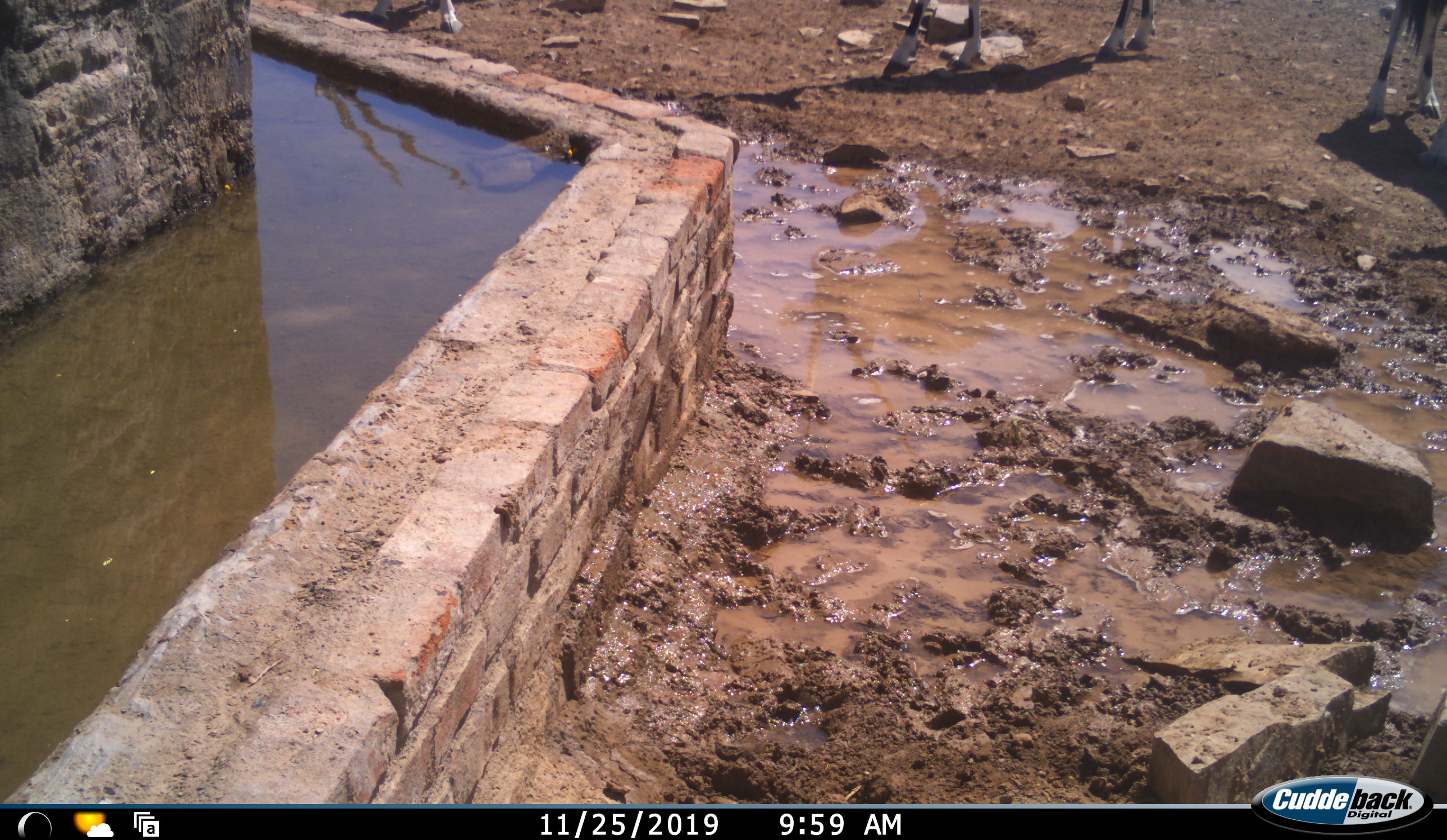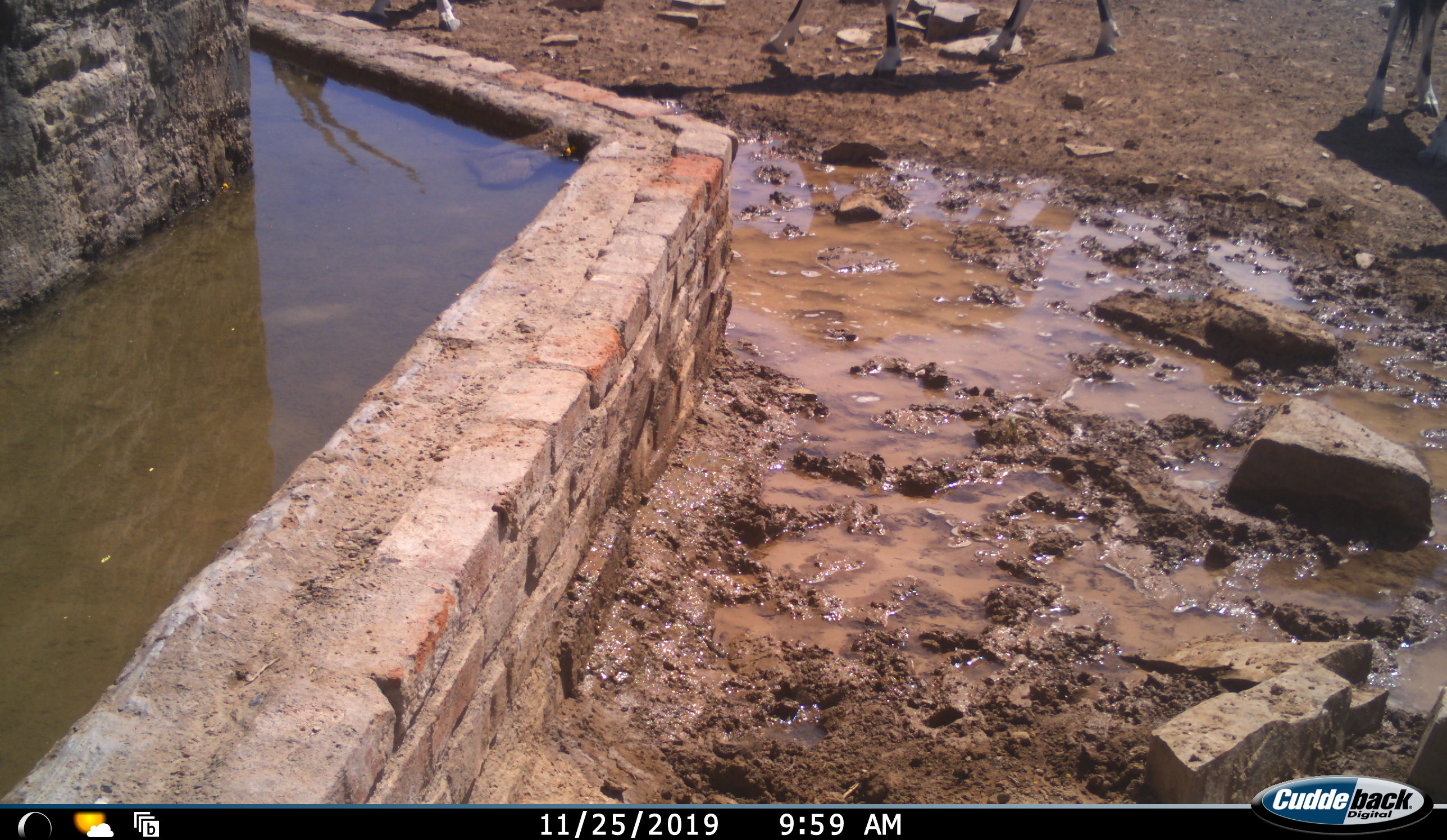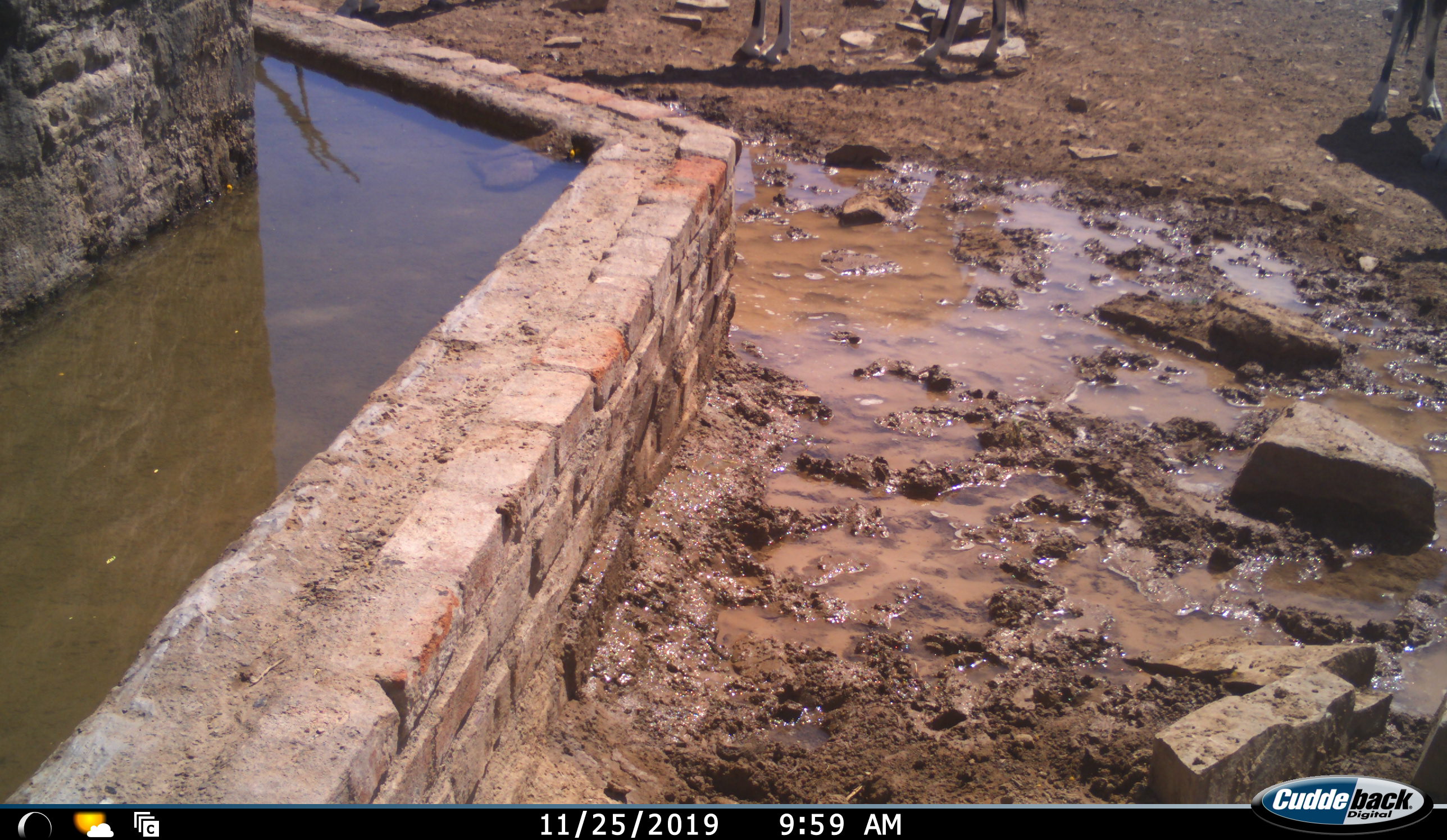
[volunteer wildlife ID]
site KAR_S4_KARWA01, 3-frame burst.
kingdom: Animalia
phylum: Chordata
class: Mammalia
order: Artiodactyla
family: Bovidae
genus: Oryx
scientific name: Oryx gazella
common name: gemsbok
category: oryx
Oryx (gemsbok) (Oryx gazella), count 3. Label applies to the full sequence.